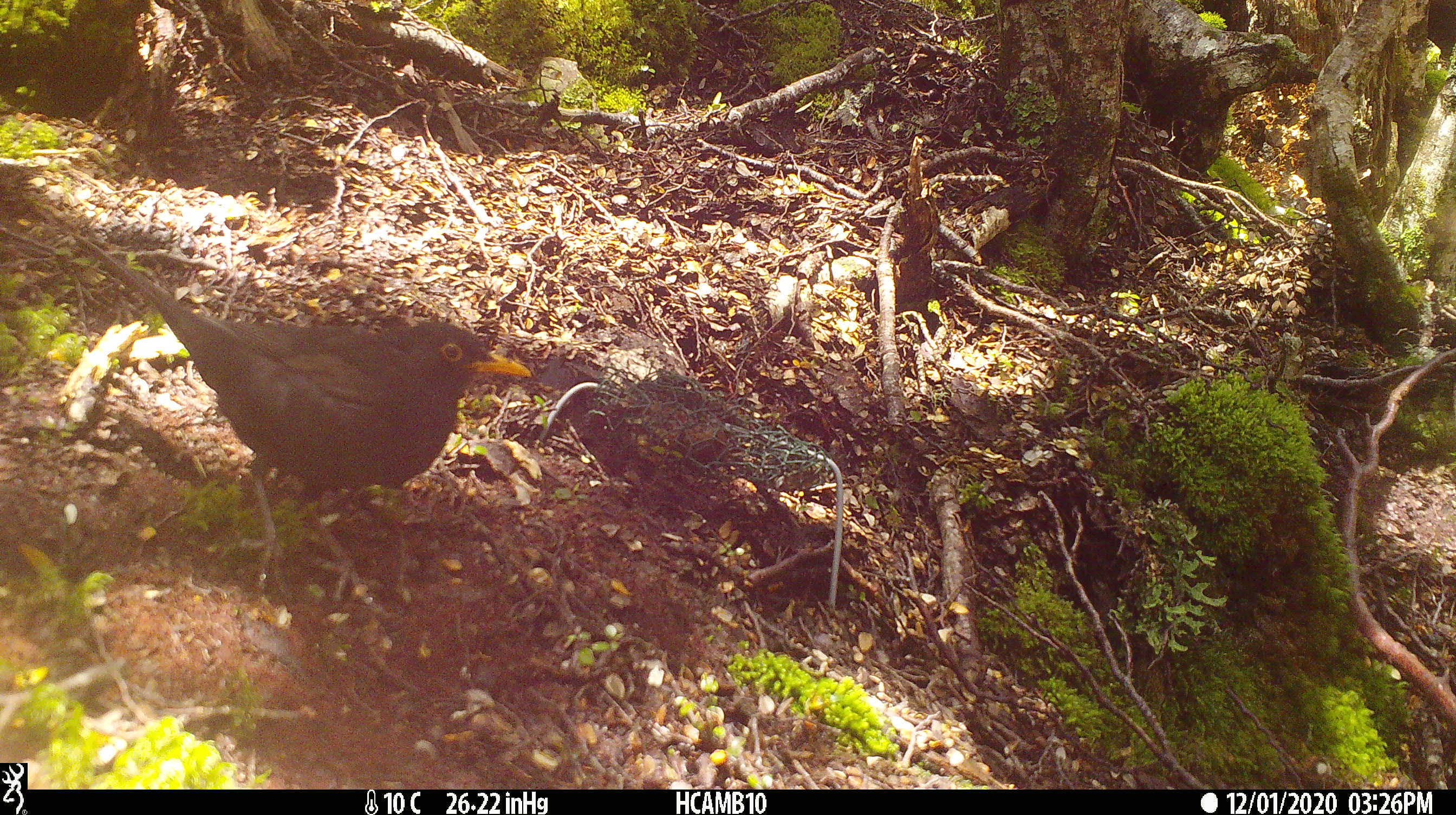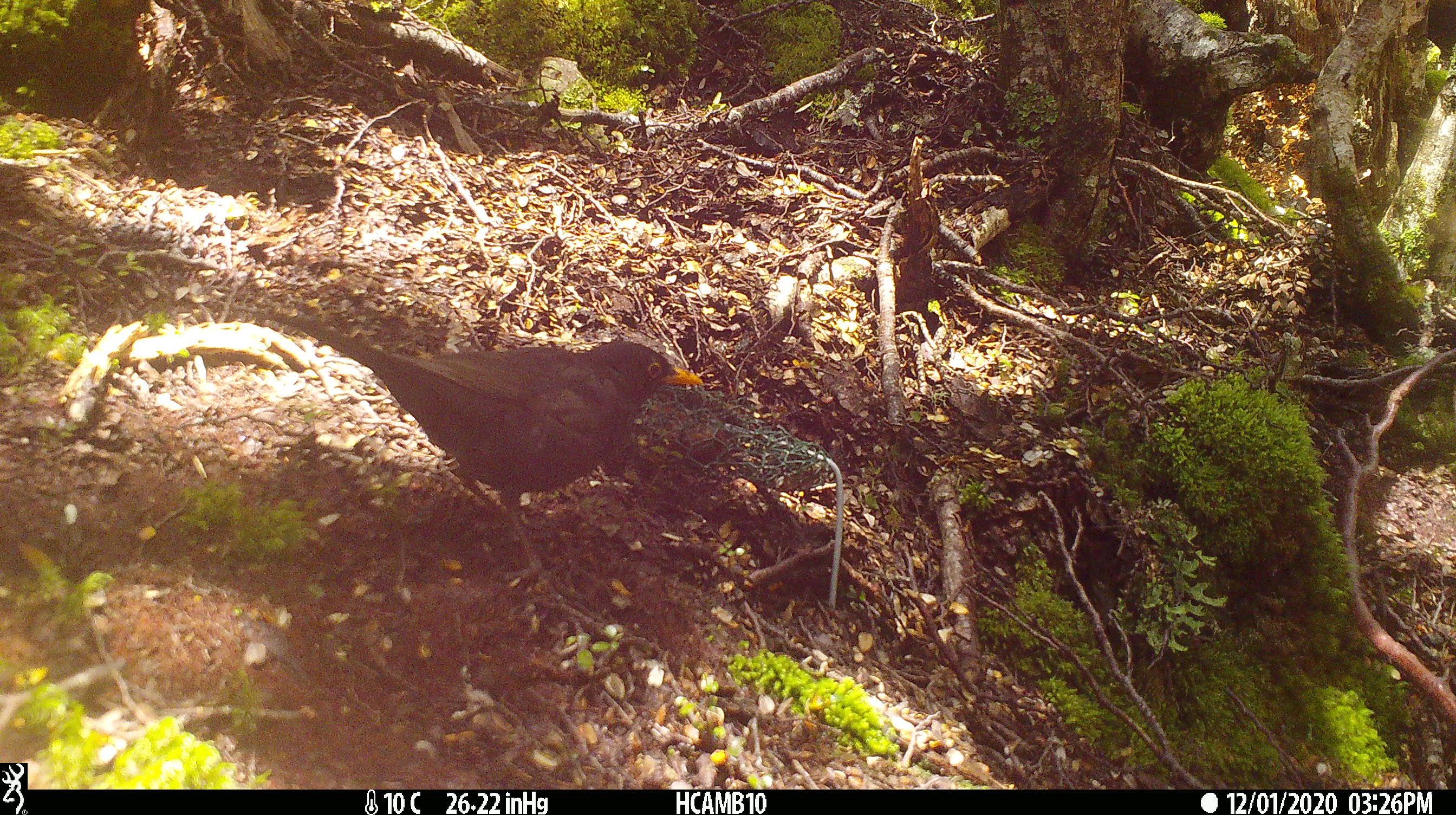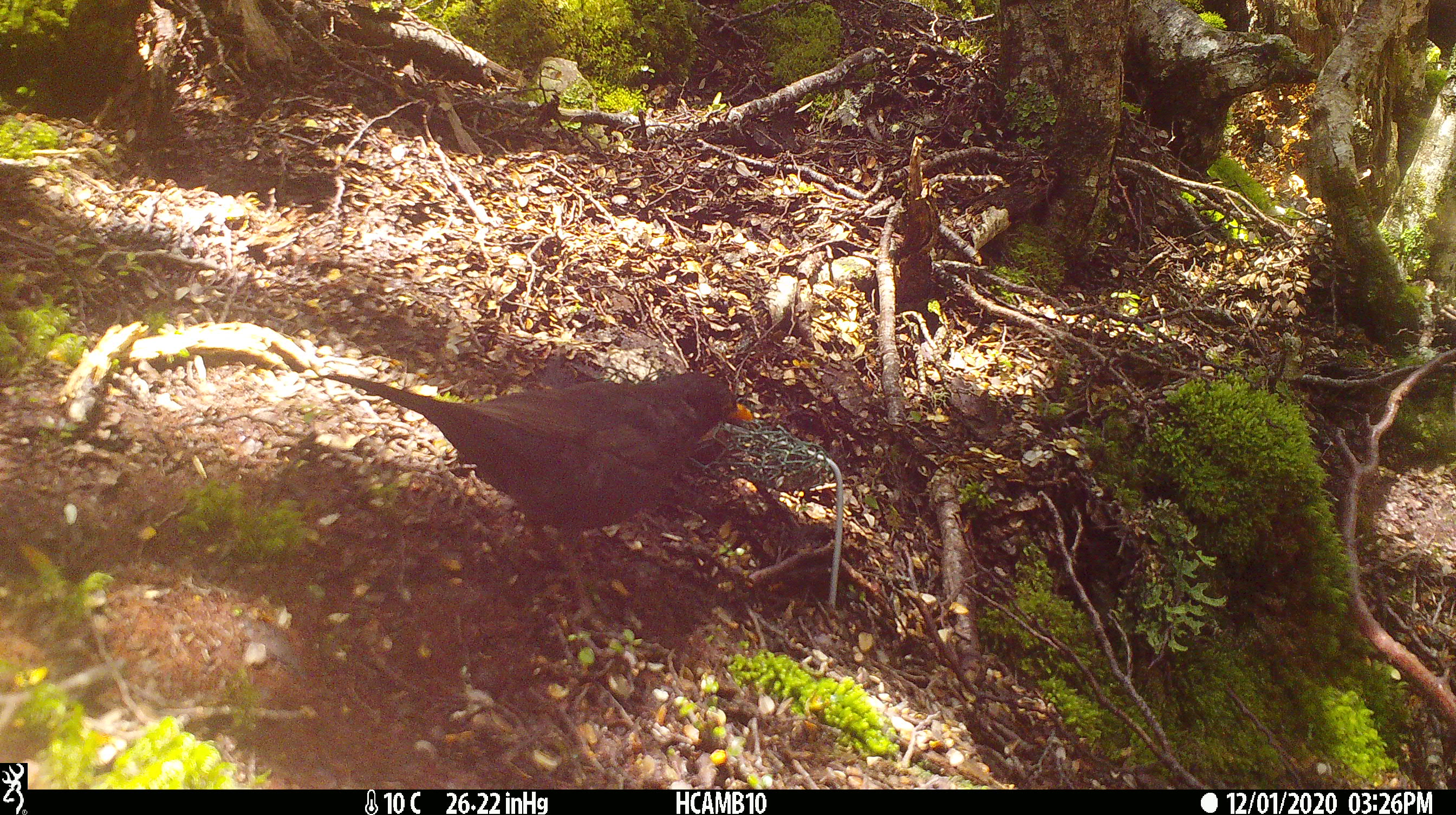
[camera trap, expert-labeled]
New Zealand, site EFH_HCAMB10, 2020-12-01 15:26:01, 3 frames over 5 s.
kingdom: Animalia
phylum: Chordata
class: Aves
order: Passeriformes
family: Turdidae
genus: Turdus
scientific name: Turdus merula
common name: eurasian blackbird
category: blackbird